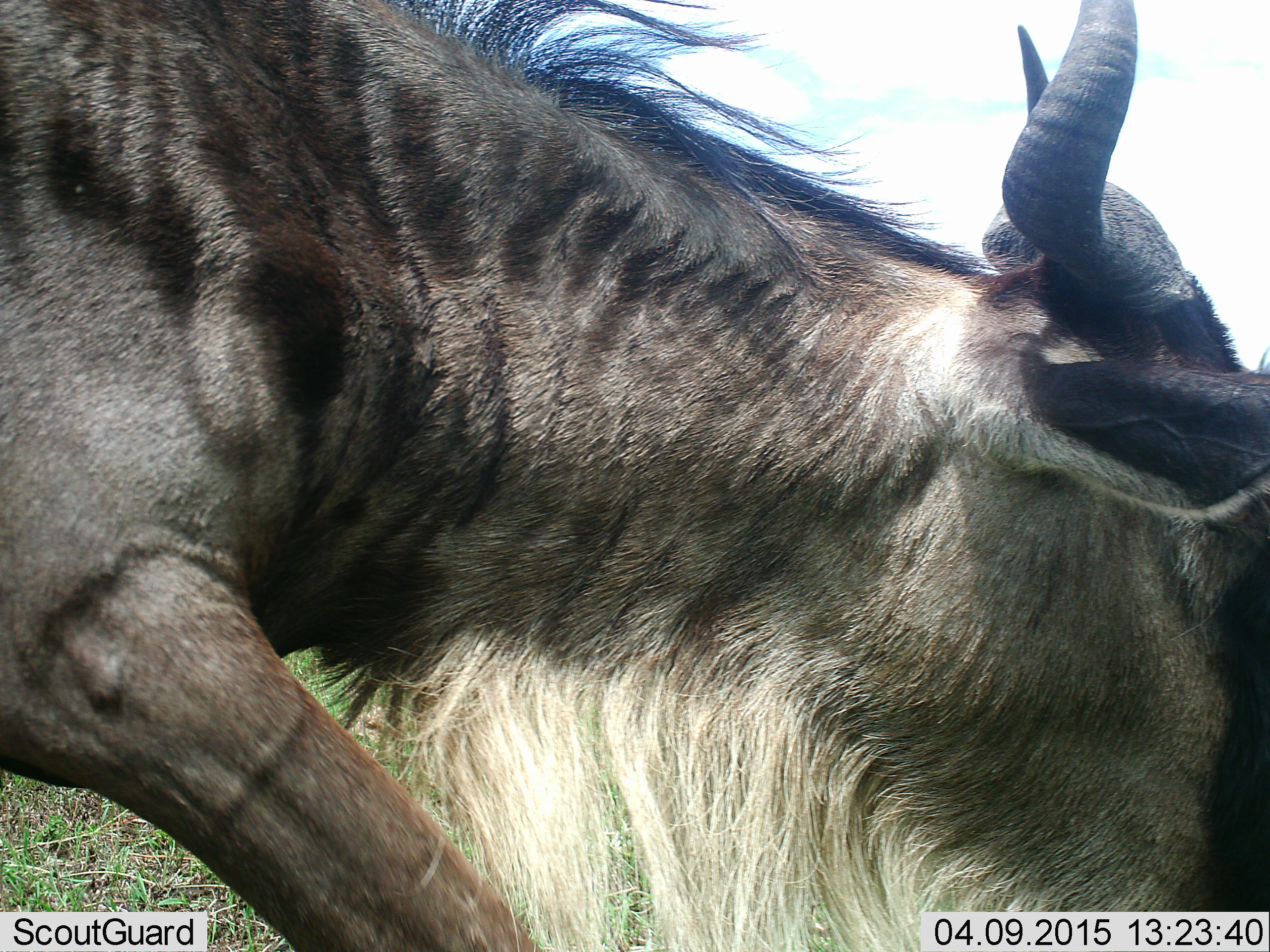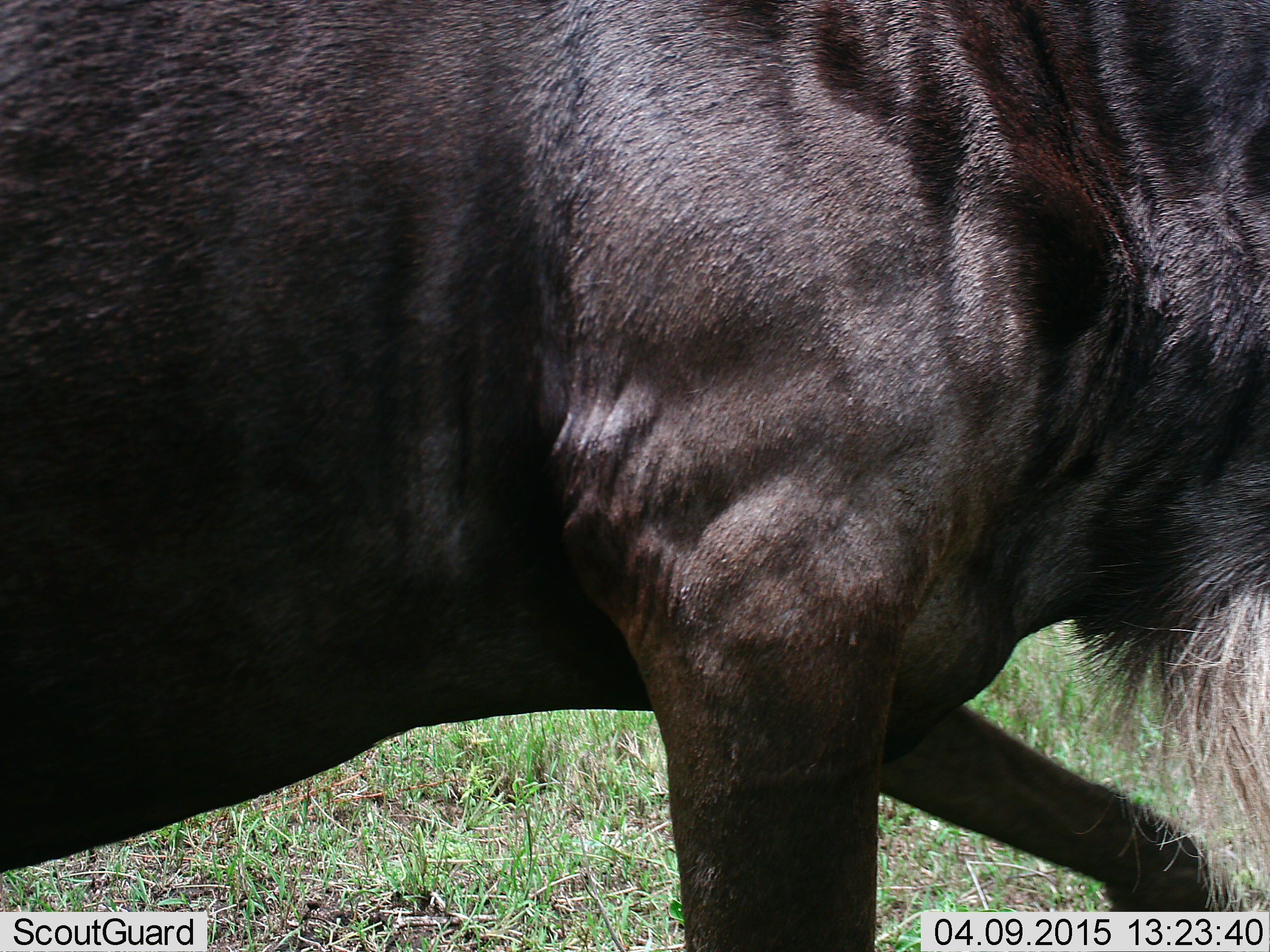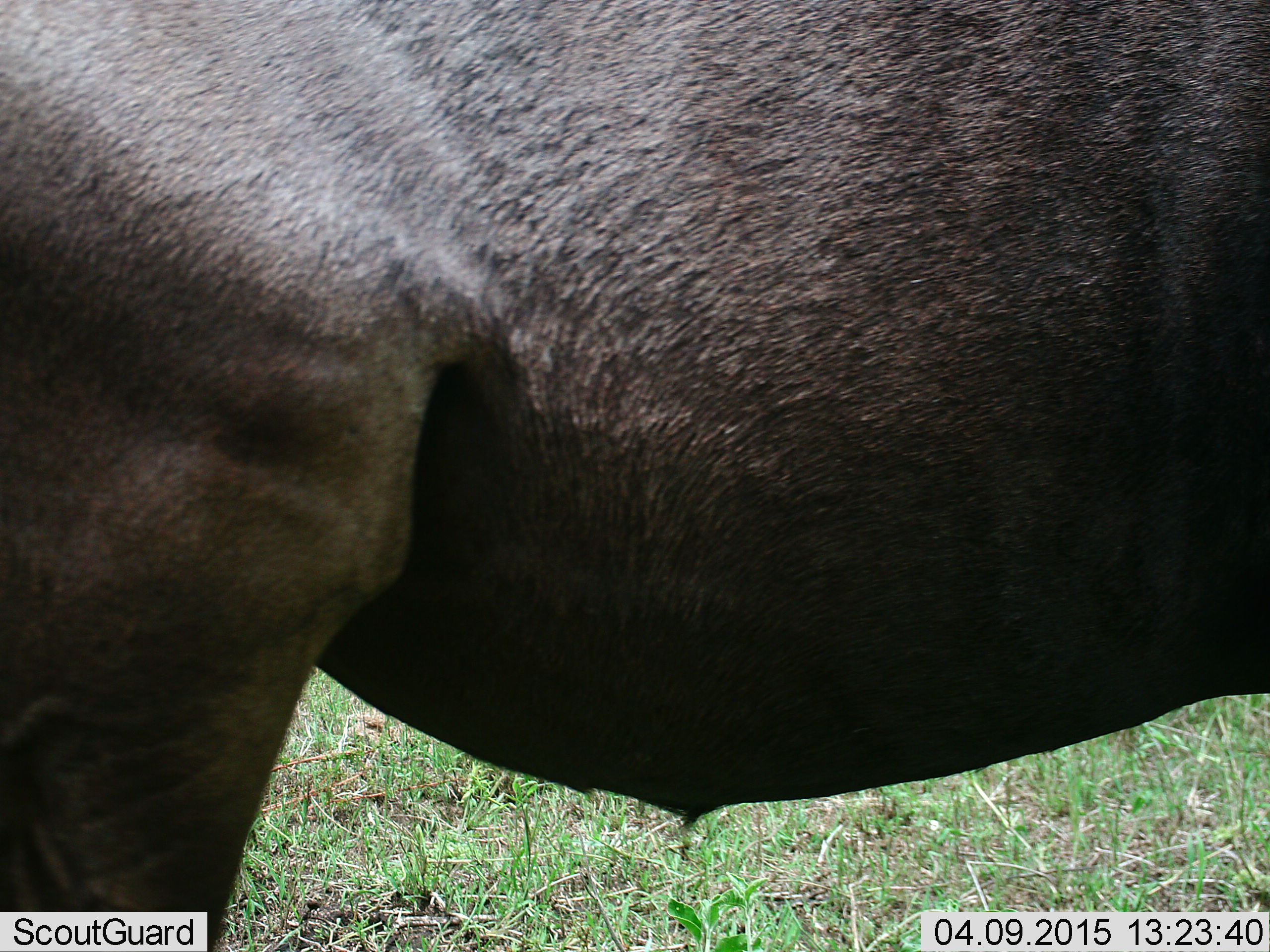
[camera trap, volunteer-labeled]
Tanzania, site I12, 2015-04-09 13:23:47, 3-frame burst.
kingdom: Animalia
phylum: Chordata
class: Mammalia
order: Artiodactyla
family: Bovidae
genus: Connochaetes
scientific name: Connochaetes taurinus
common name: blue wildebeest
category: wildebeest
Wildebeest (blue wildebeest) (Connochaetes taurinus), count 1. Behavior (volunteer vote fractions): standing 0%, resting 0%, moving 100%, interacting 0%. Young present (vote fraction): 0%. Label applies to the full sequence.